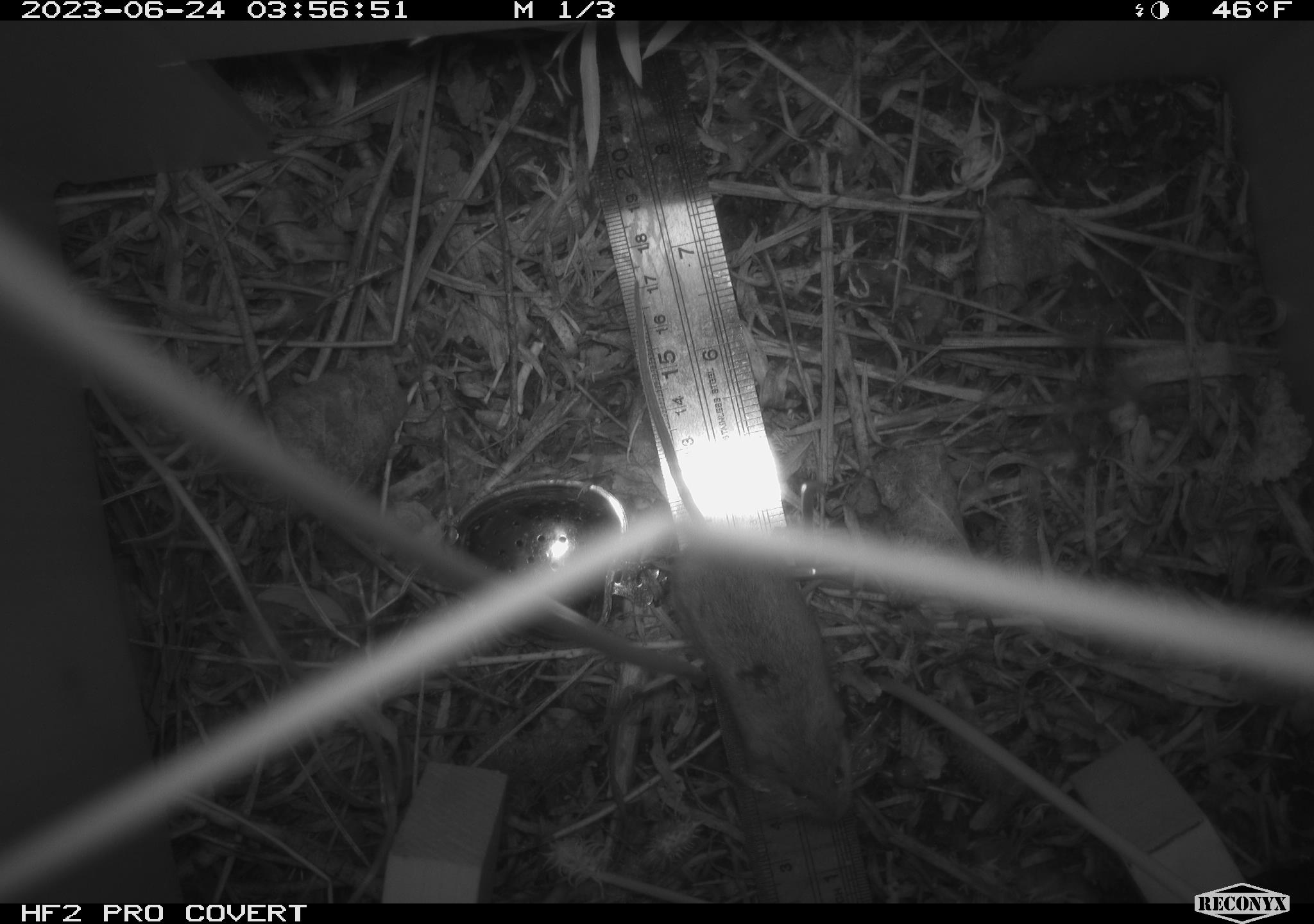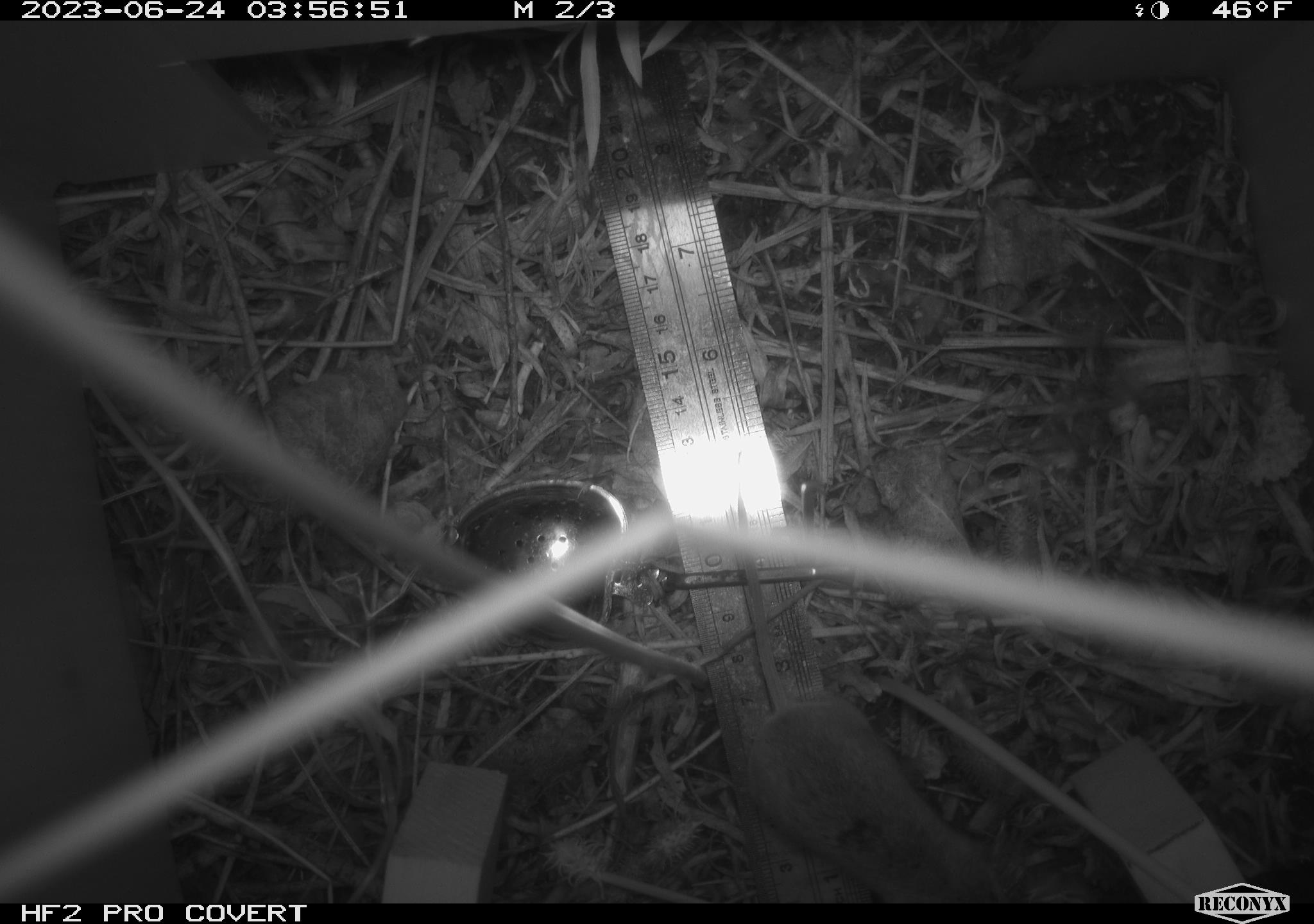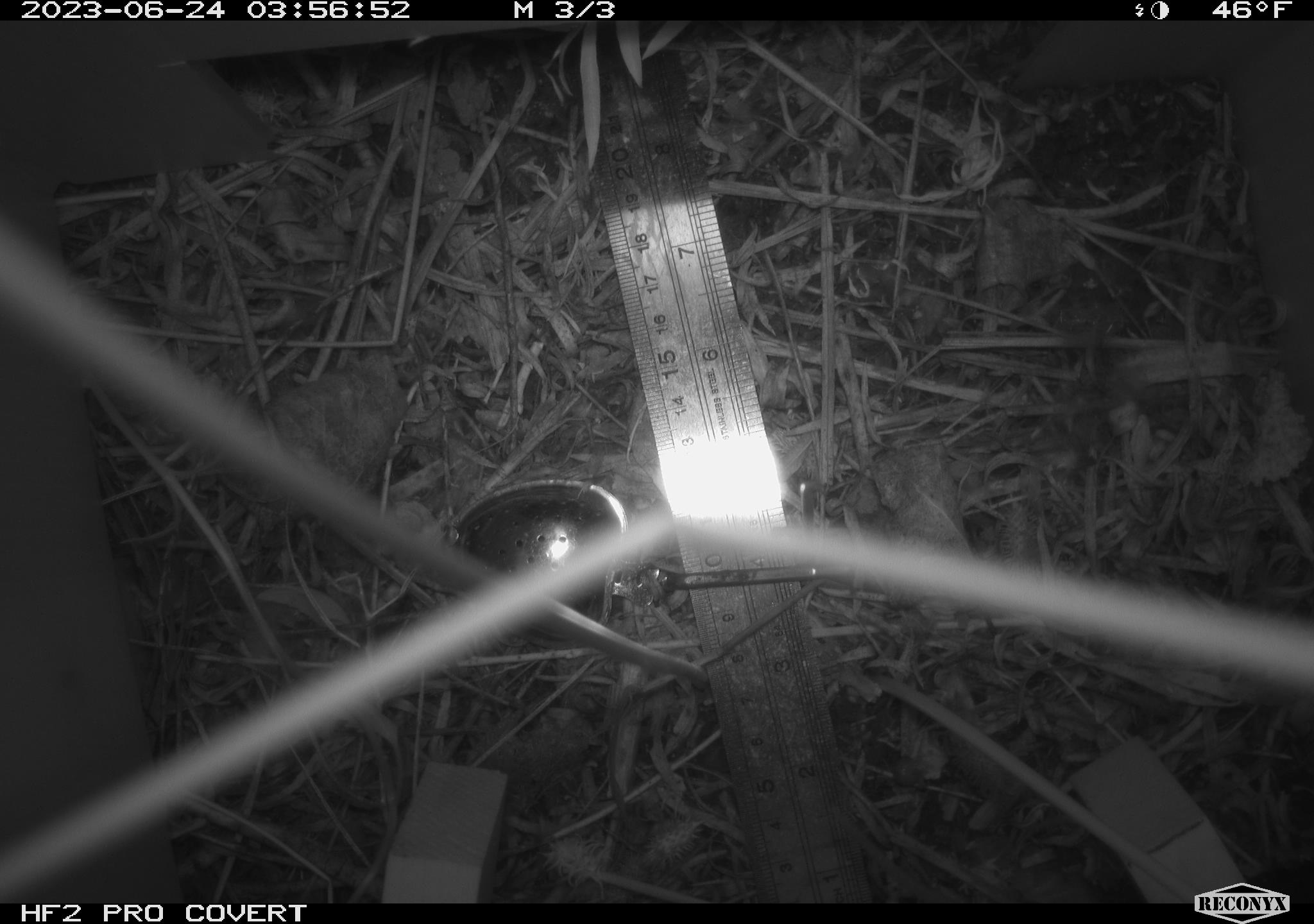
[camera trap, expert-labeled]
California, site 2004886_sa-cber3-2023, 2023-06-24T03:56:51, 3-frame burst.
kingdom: Animalia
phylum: Chordata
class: Mammalia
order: Rodentia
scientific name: Rodentia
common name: mouse species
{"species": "mouse species (Rodentia)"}